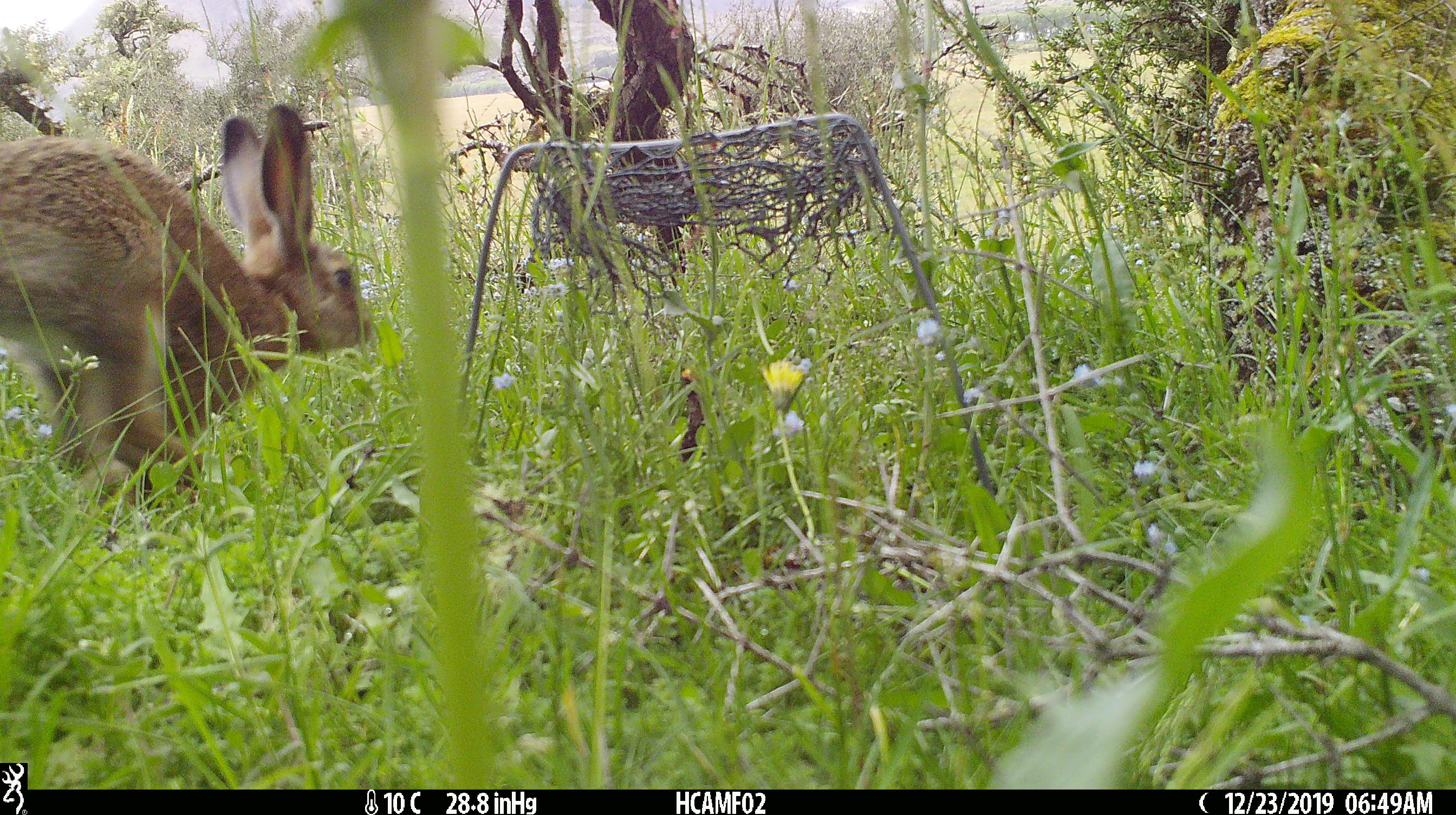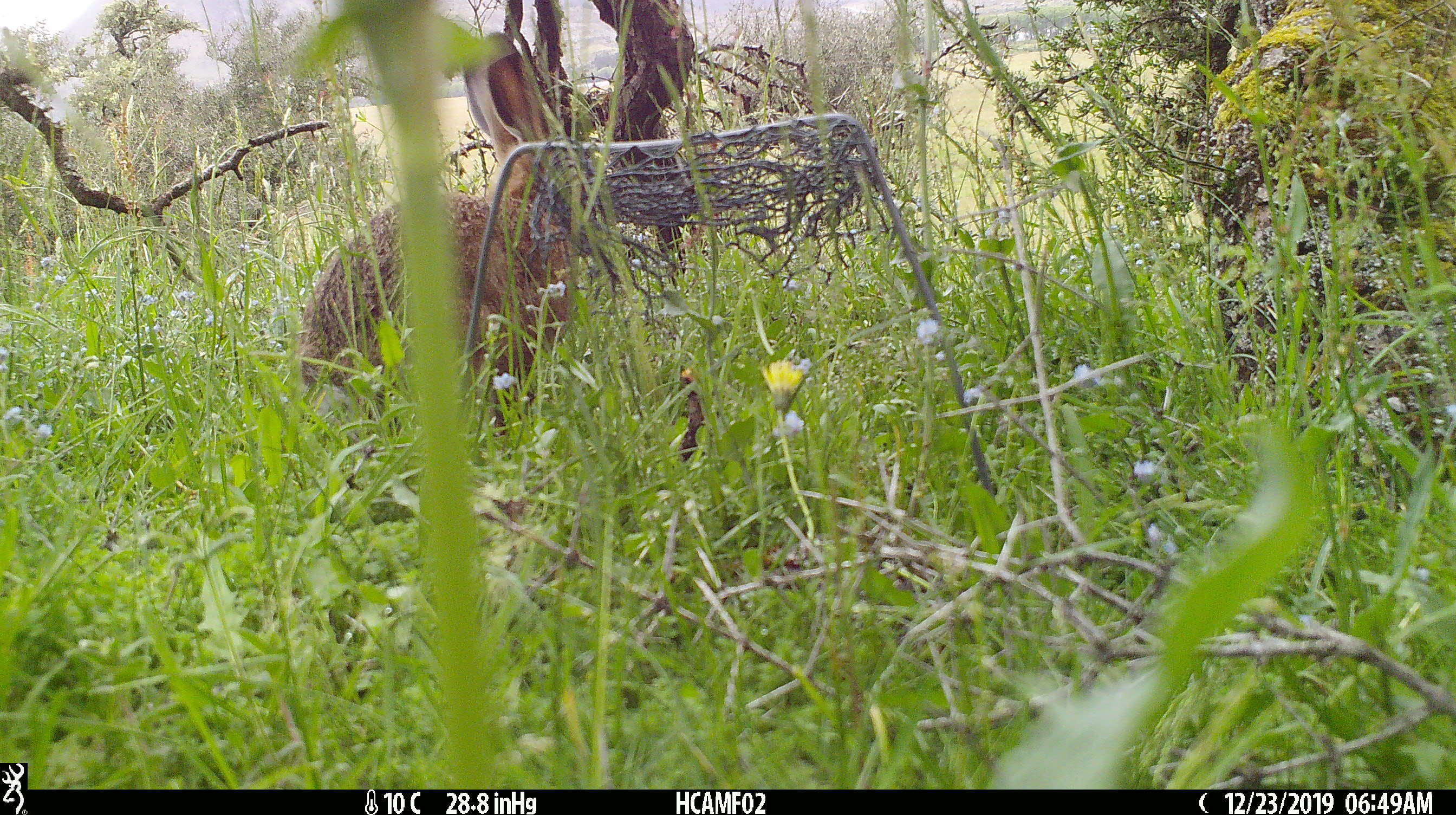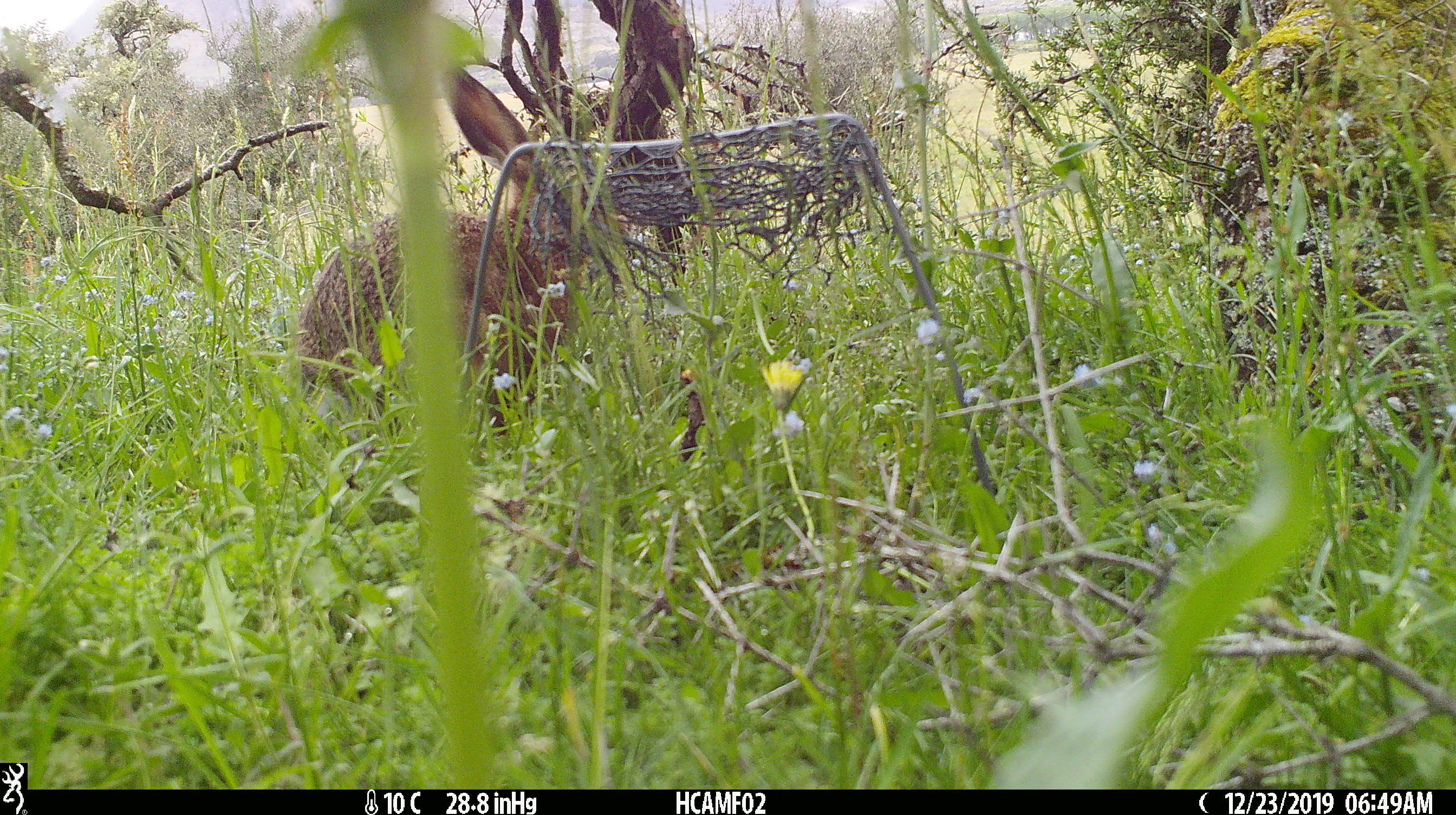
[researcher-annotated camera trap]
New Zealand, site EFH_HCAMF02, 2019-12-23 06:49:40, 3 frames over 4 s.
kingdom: Animalia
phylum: Chordata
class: Mammalia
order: Lagomorpha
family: Leporidae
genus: Lepus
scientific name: Lepus europaeus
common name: brown hare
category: hare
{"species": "hare (brown hare) (Lepus europaeus)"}